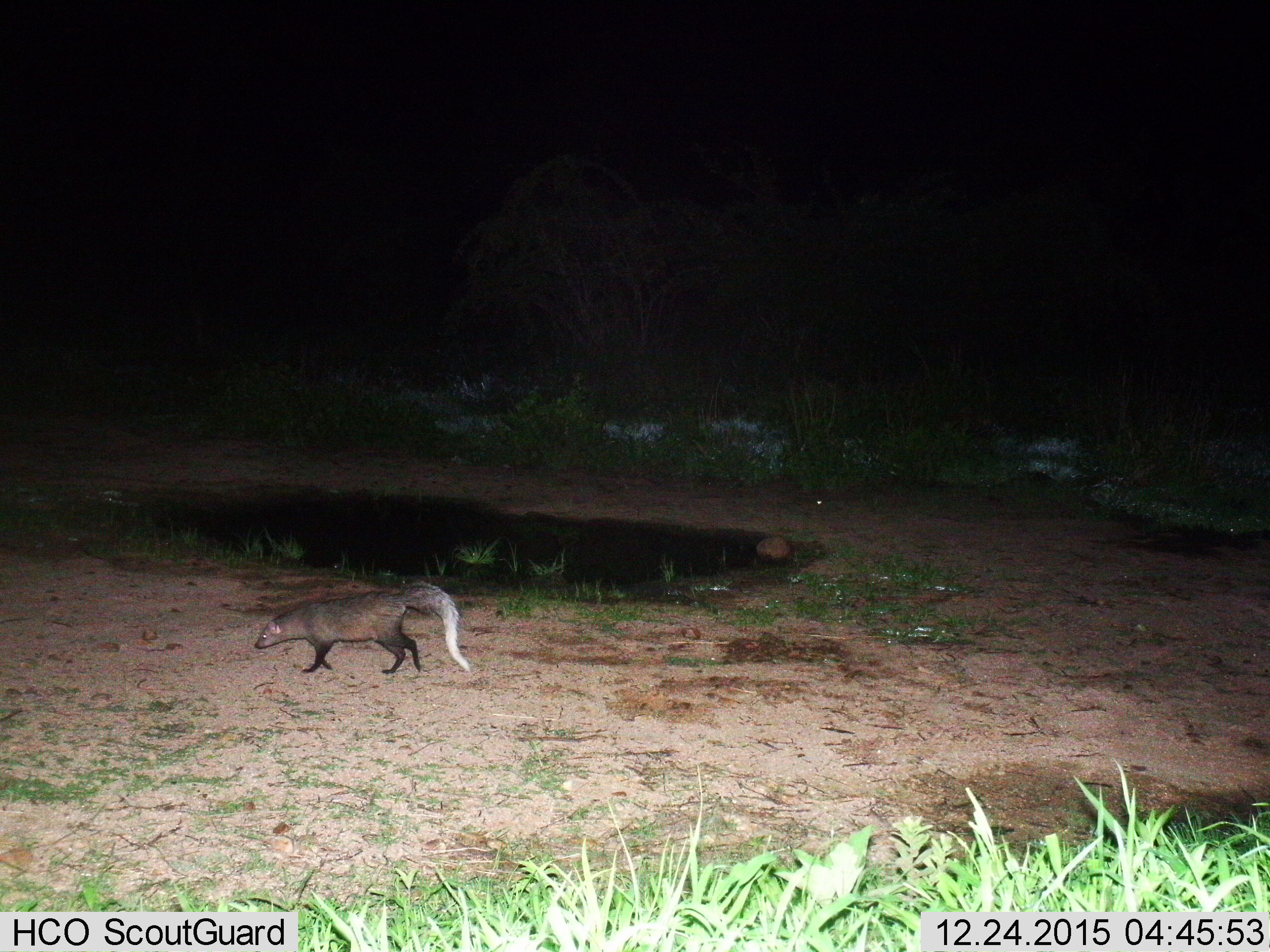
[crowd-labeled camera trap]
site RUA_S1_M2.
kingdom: Animalia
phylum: Chordata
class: Mammalia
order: Carnivora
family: Herpestidae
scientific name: Herpestidae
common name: mongoose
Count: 1.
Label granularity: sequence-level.